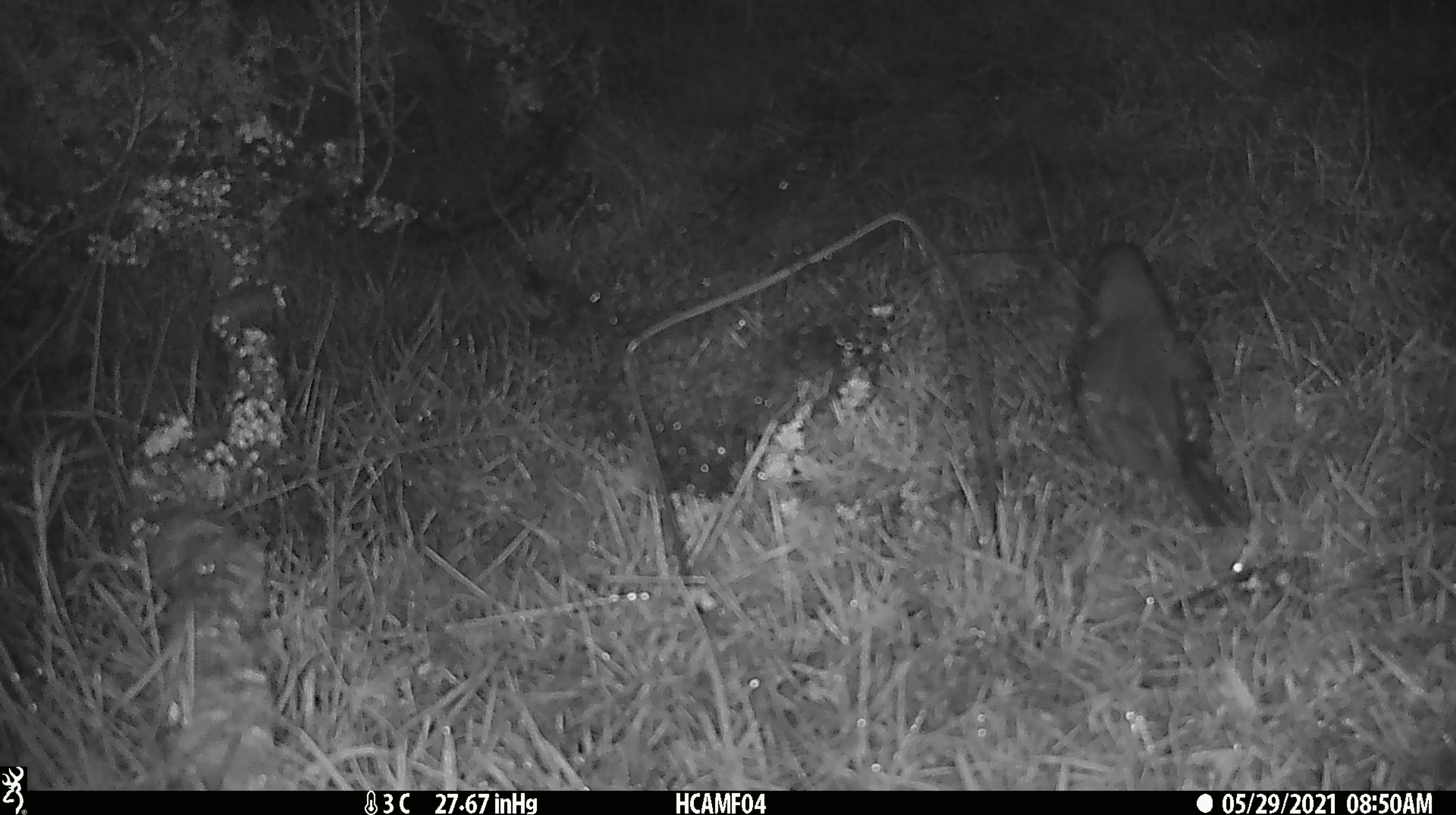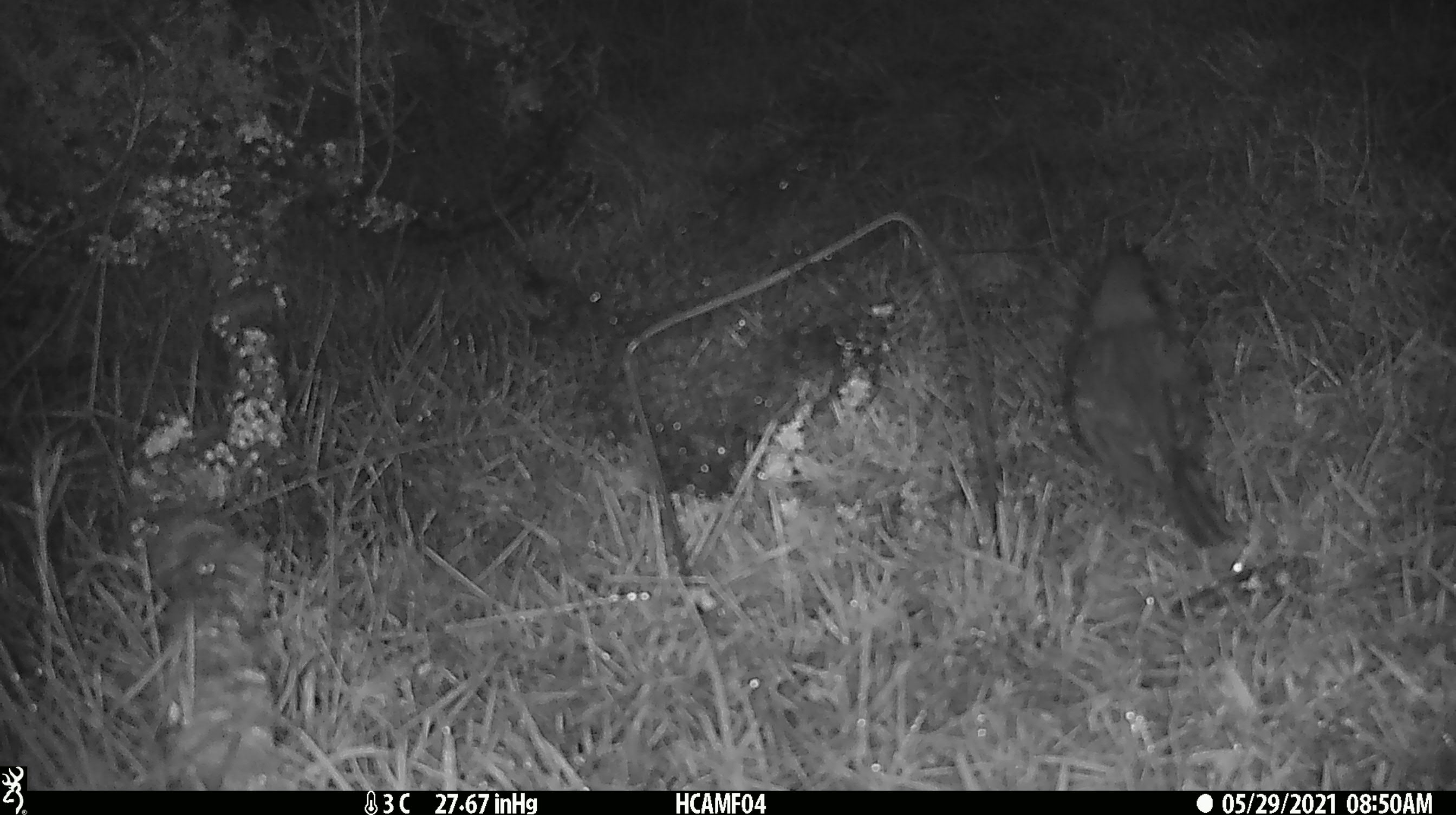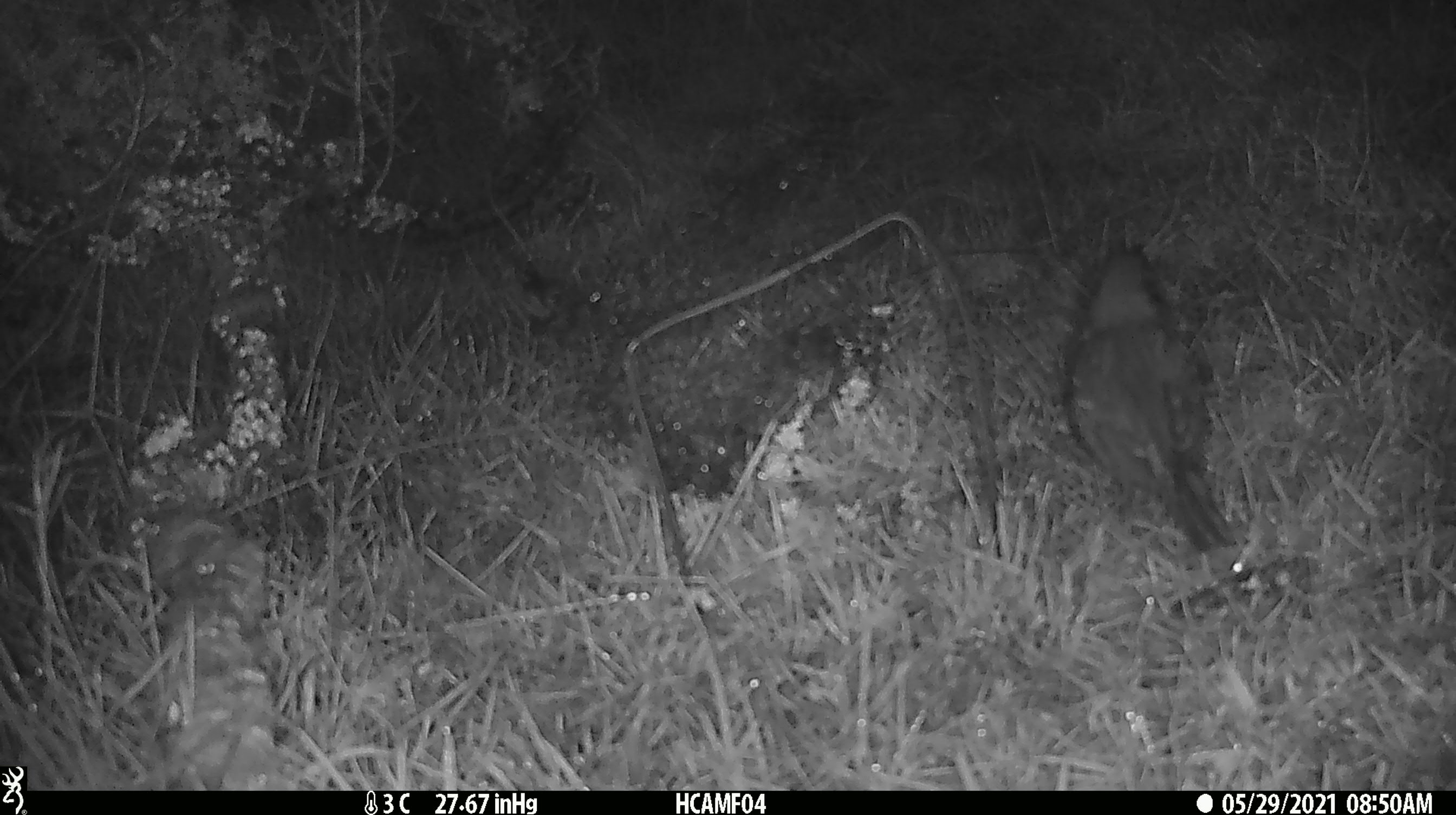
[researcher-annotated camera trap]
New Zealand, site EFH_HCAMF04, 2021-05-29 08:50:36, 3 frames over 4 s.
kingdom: Animalia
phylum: Chordata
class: Aves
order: Passeriformes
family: Turdidae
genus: Turdus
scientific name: Turdus philomelos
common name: song thrush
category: thrush